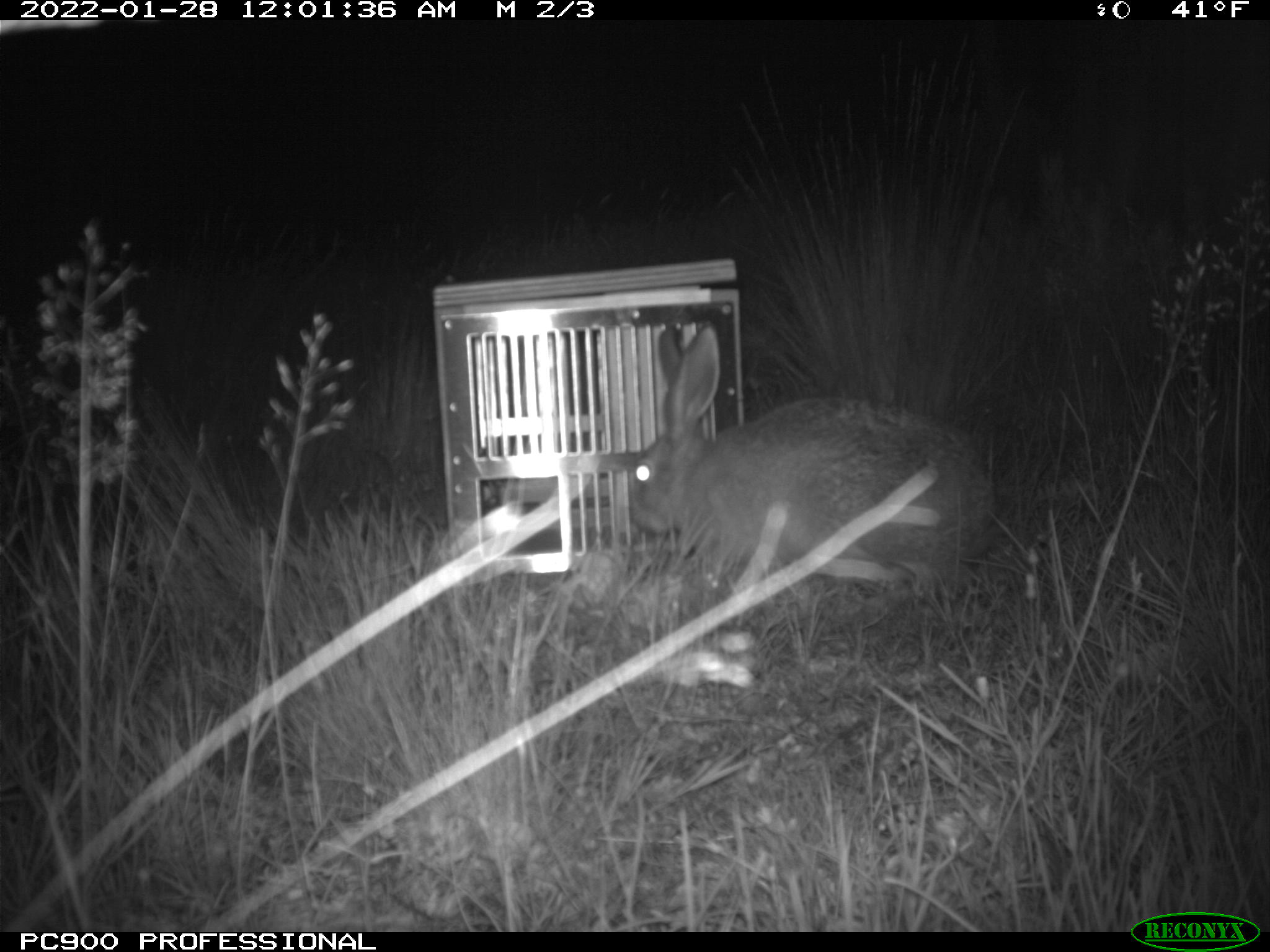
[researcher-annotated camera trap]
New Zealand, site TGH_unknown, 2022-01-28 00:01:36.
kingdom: Animalia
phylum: Chordata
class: Mammalia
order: Lagomorpha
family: Leporidae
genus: Lepus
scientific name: Lepus europaeus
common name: brown hare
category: hare